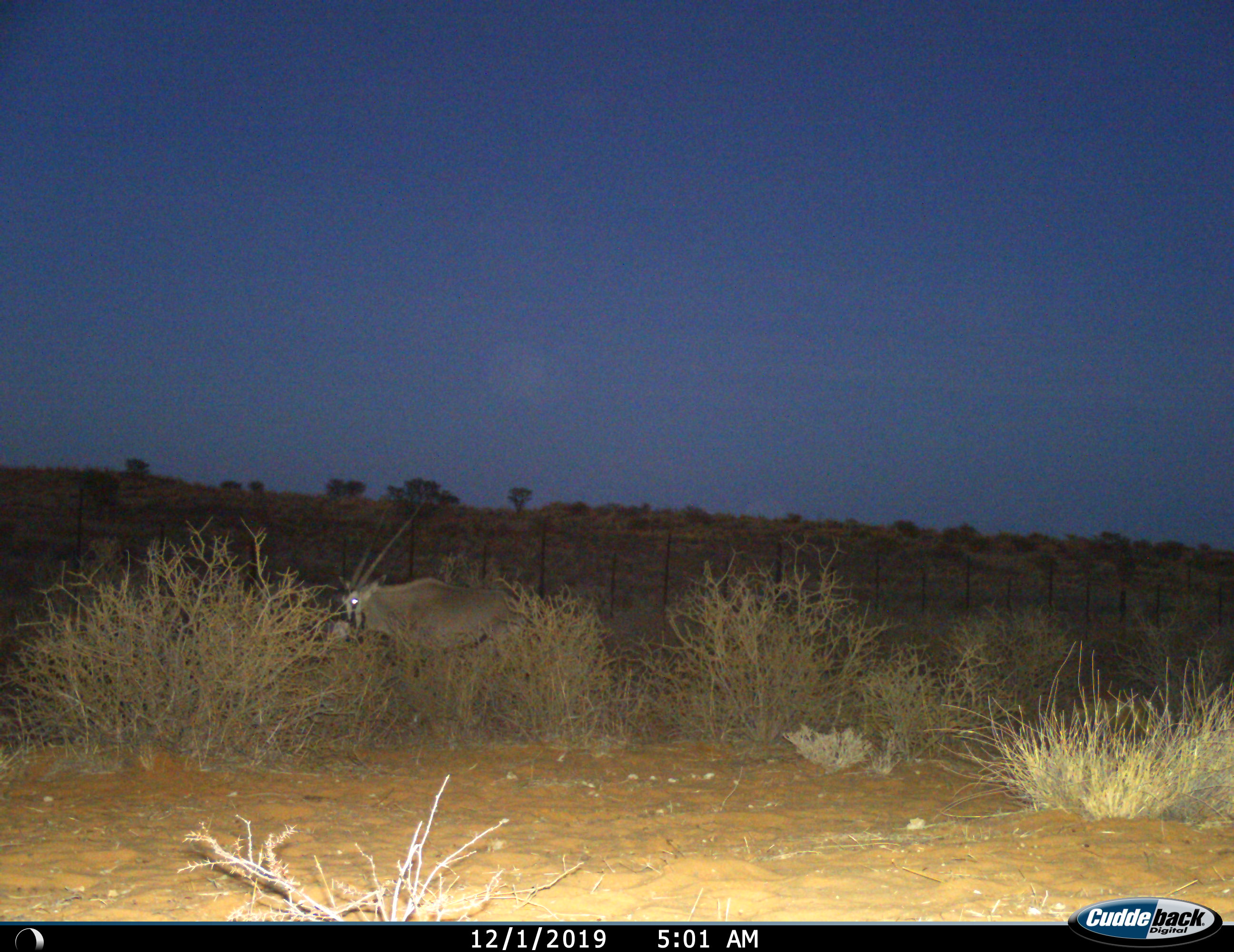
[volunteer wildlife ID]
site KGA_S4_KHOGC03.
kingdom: Animalia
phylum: Chordata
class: Mammalia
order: Artiodactyla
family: Bovidae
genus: Oryx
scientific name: Oryx gazella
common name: gemsbok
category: oryx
Oryx (gemsbok) (Oryx gazella), count 1. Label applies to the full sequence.